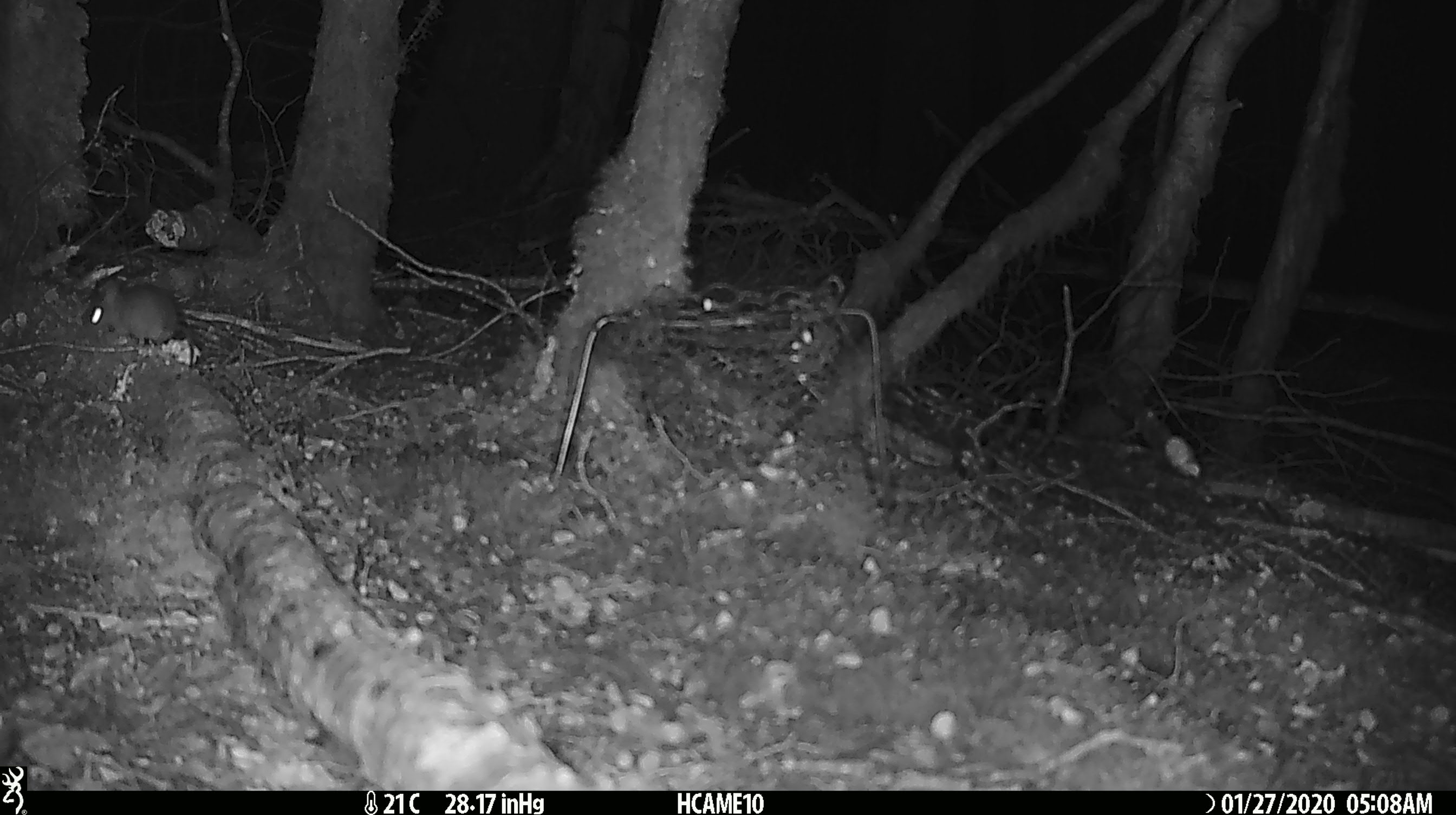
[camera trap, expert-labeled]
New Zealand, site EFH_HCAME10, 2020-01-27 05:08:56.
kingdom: Animalia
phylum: Chordata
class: Mammalia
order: Rodentia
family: Muridae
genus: Mus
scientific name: Mus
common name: mouse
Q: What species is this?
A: Mouse (Mus).